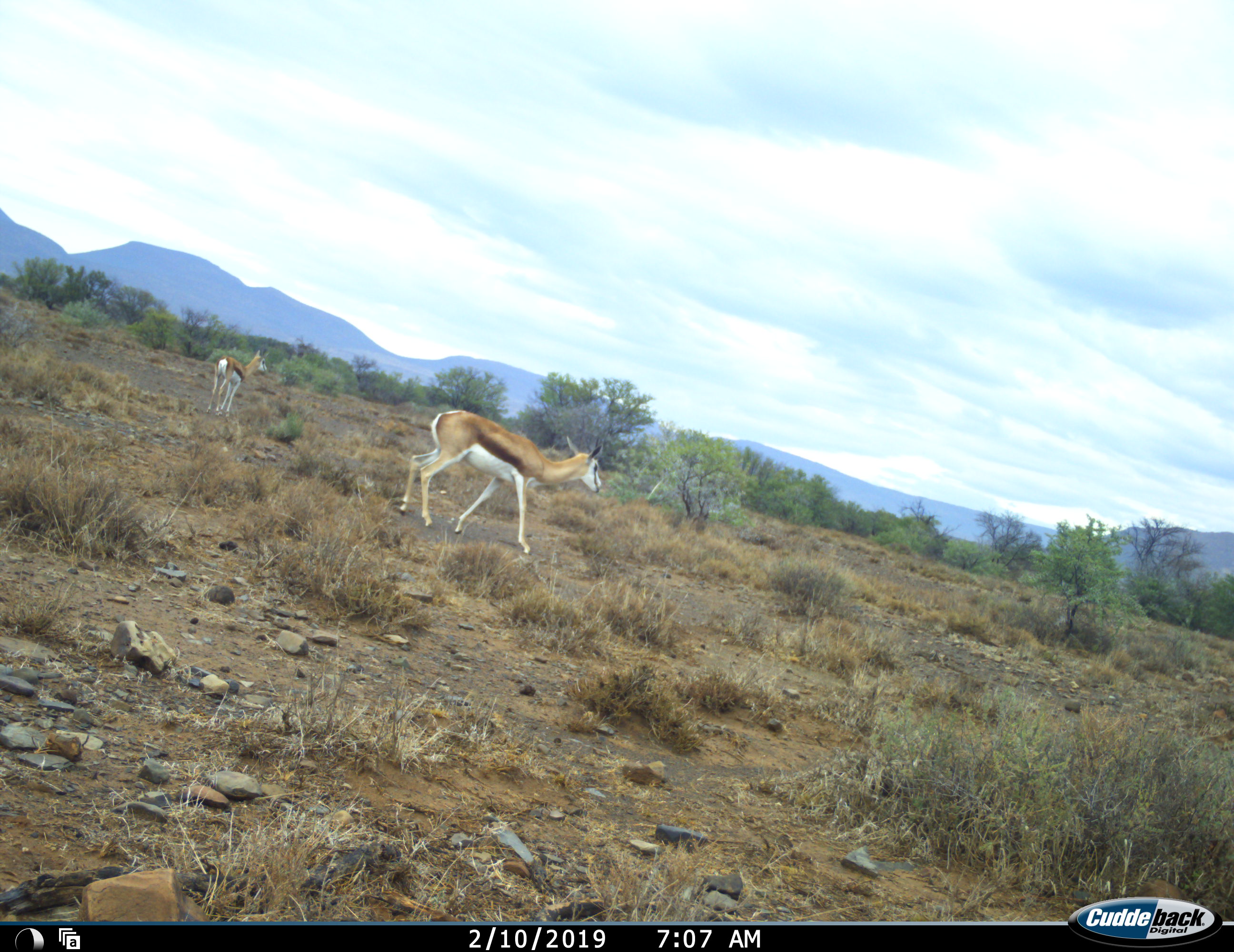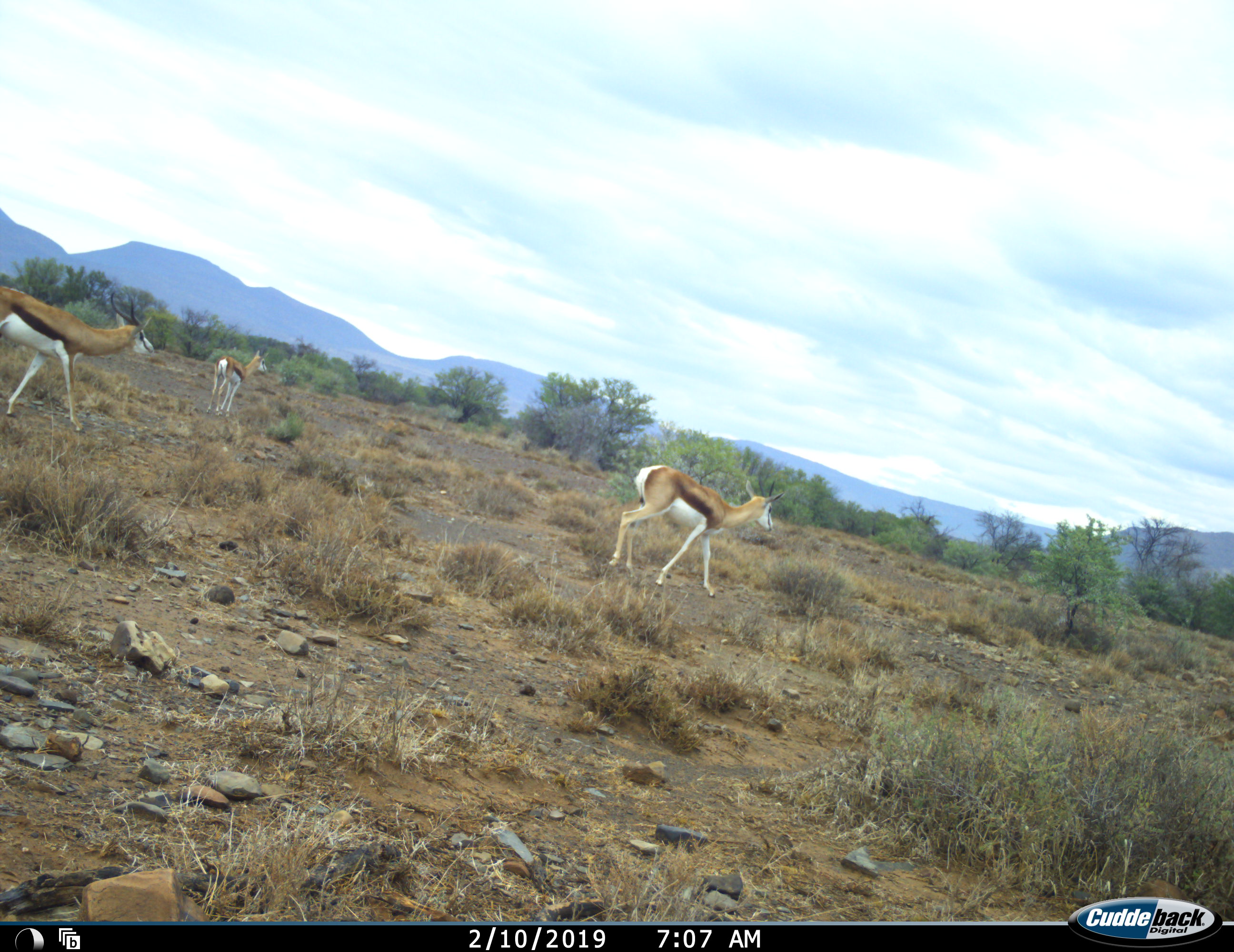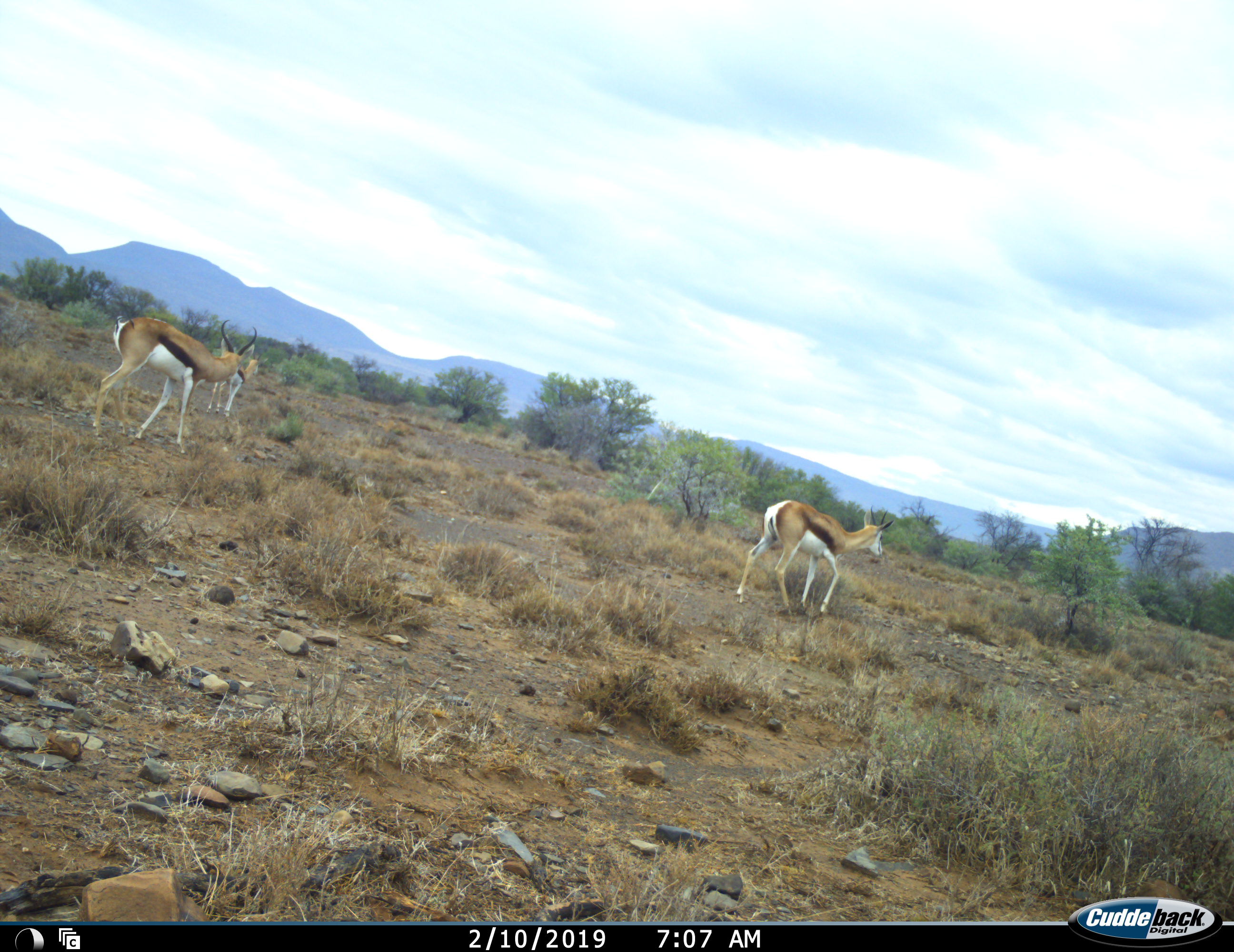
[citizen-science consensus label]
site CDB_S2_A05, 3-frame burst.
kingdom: Animalia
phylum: Chordata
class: Mammalia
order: Artiodactyla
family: Bovidae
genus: Antidorcas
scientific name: Antidorcas marsupialis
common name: springbok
Springbok (Antidorcas marsupialis), count 3. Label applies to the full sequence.